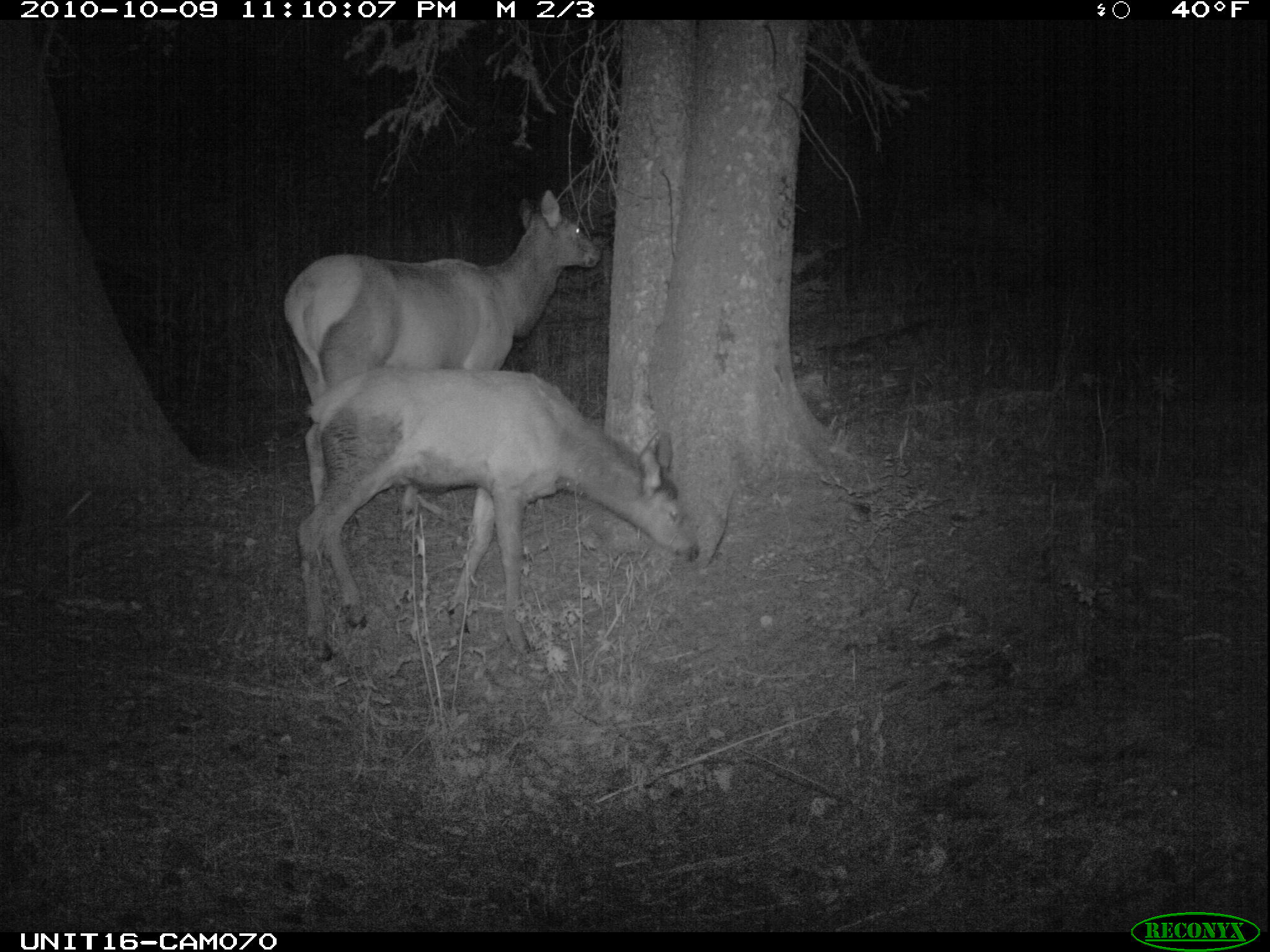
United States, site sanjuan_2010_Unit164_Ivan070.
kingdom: Animalia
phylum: Chordata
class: Mammalia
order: Artiodactyla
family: Cervidae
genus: Cervus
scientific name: Cervus elaphus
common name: red deer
Cervus elaphus (red deer).